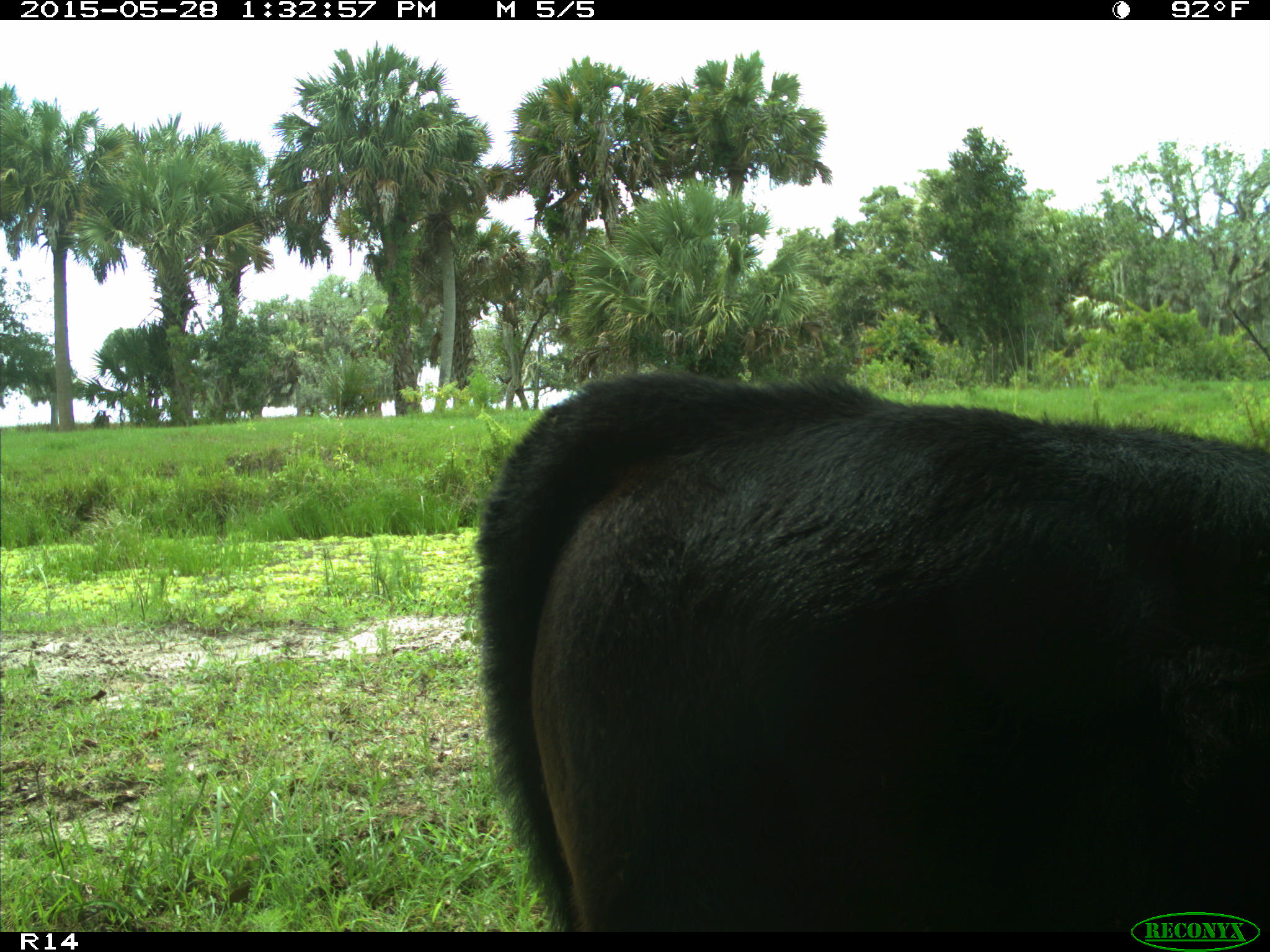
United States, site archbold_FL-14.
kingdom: Animalia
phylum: Chordata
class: Mammalia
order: Artiodactyla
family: Bovidae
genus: Bos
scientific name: Bos taurus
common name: domestic cow